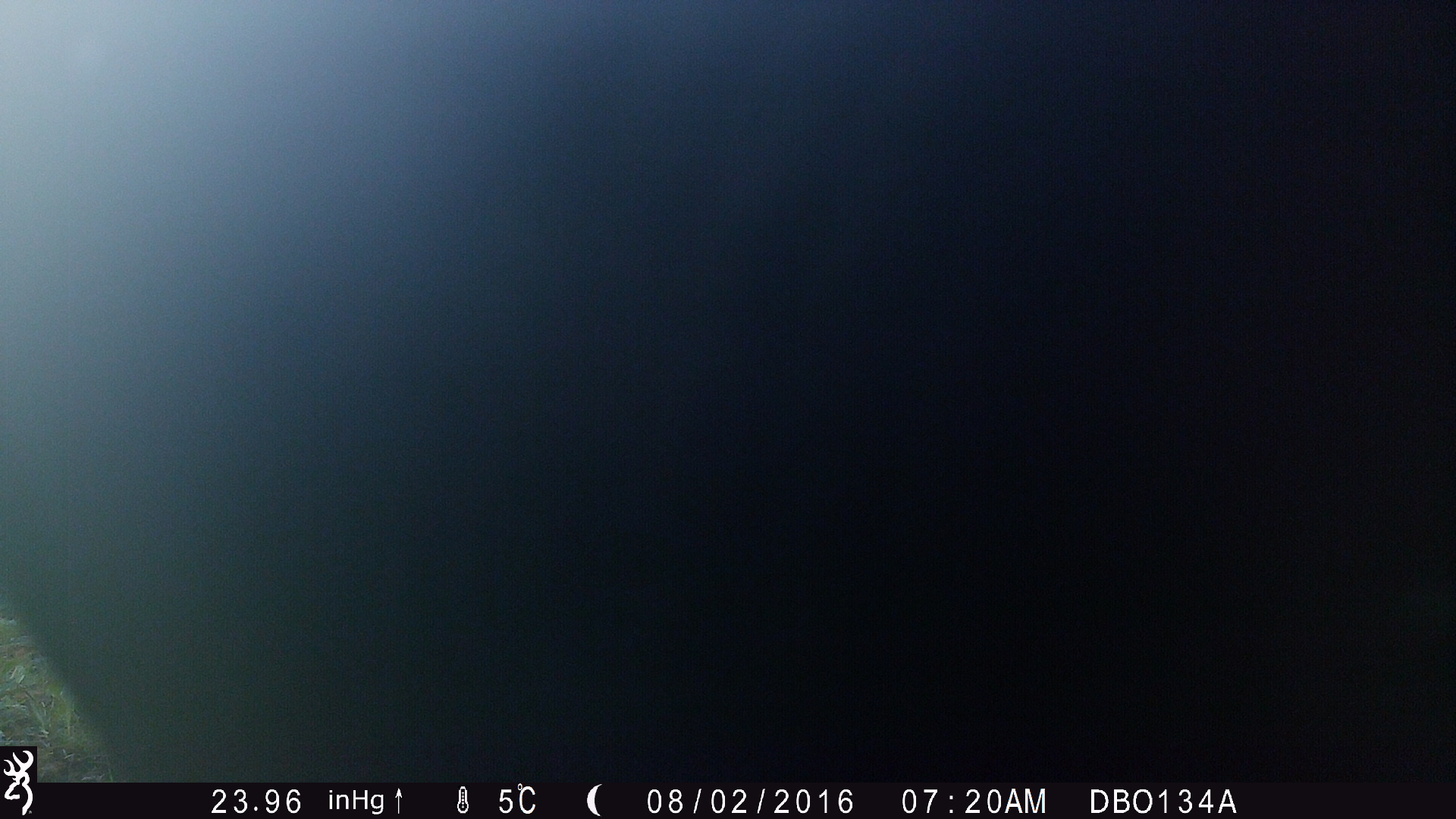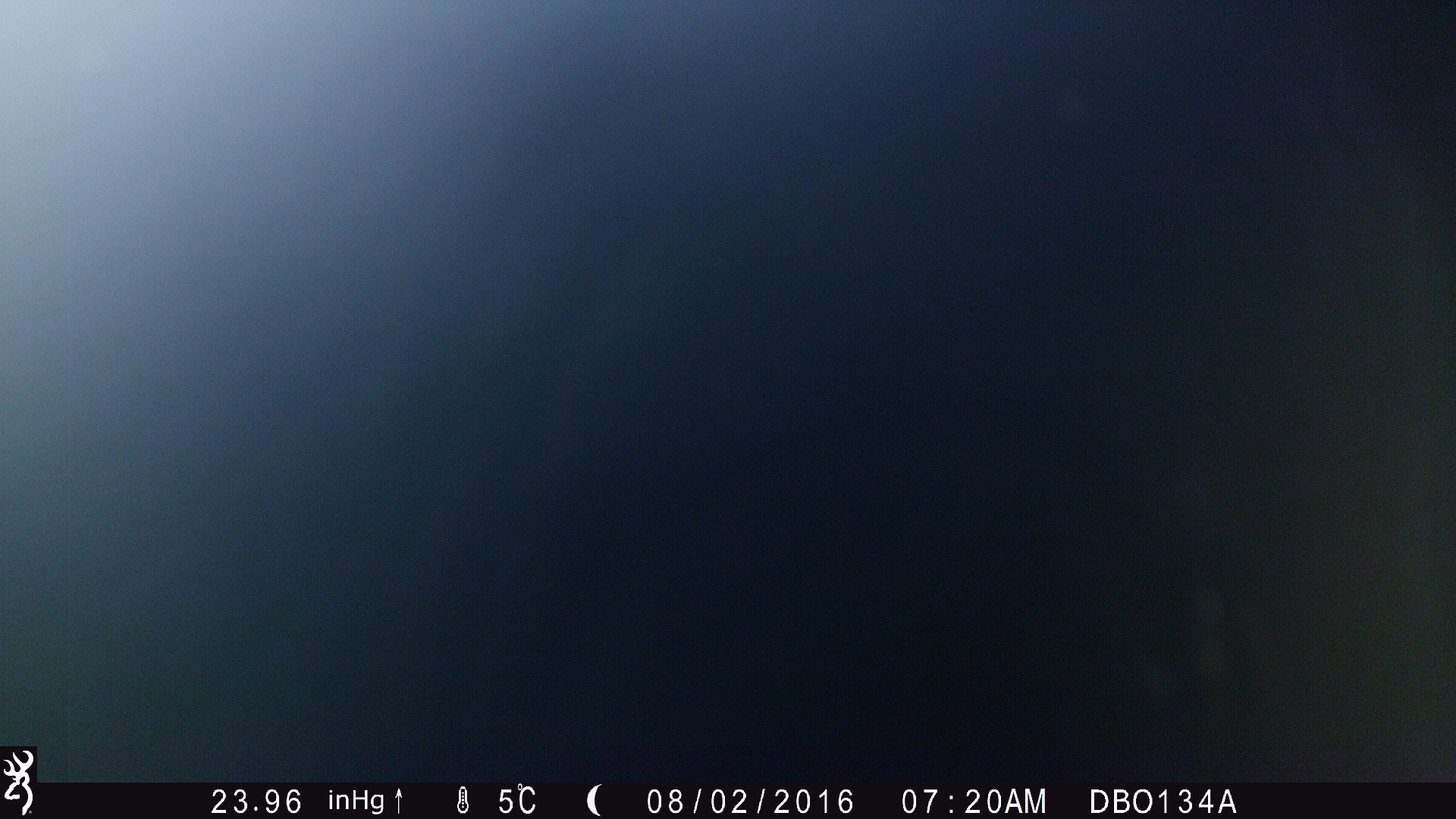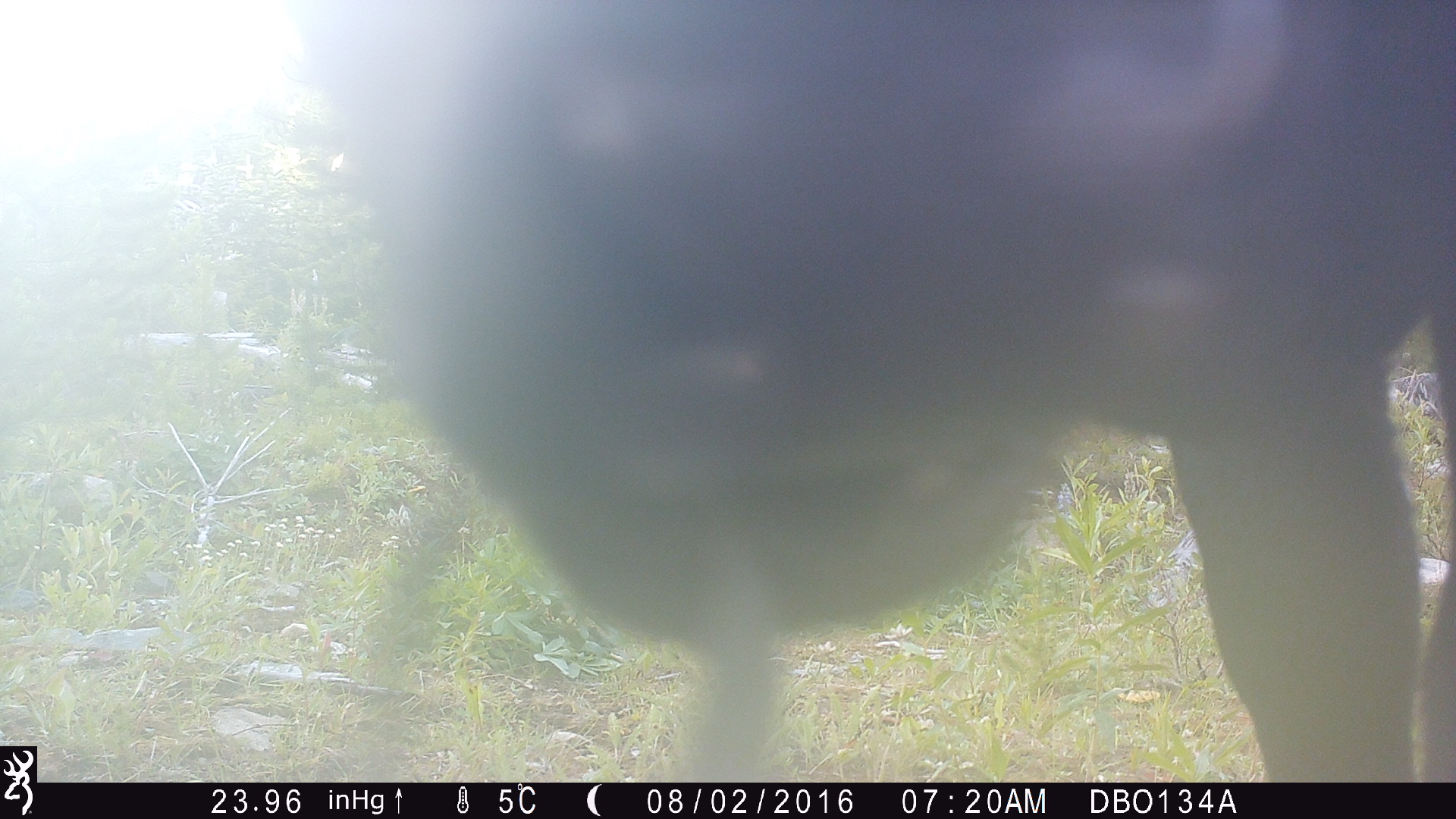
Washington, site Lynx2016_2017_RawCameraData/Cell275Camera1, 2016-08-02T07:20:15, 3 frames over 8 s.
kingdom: Animalia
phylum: Chordata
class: Mammalia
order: Artiodactyla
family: Bovidae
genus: Bos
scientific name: Bos taurus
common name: domestic cattle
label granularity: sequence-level